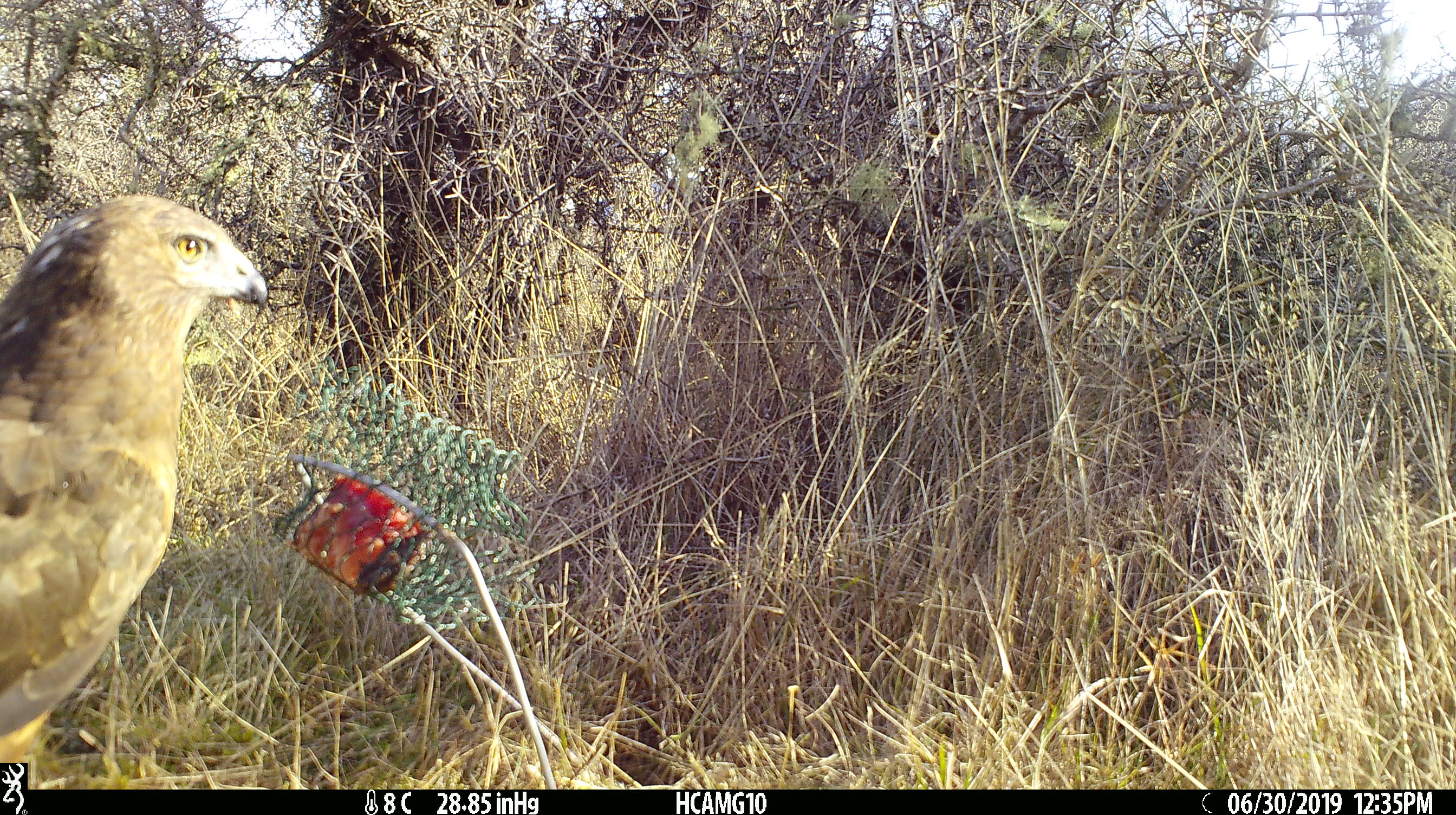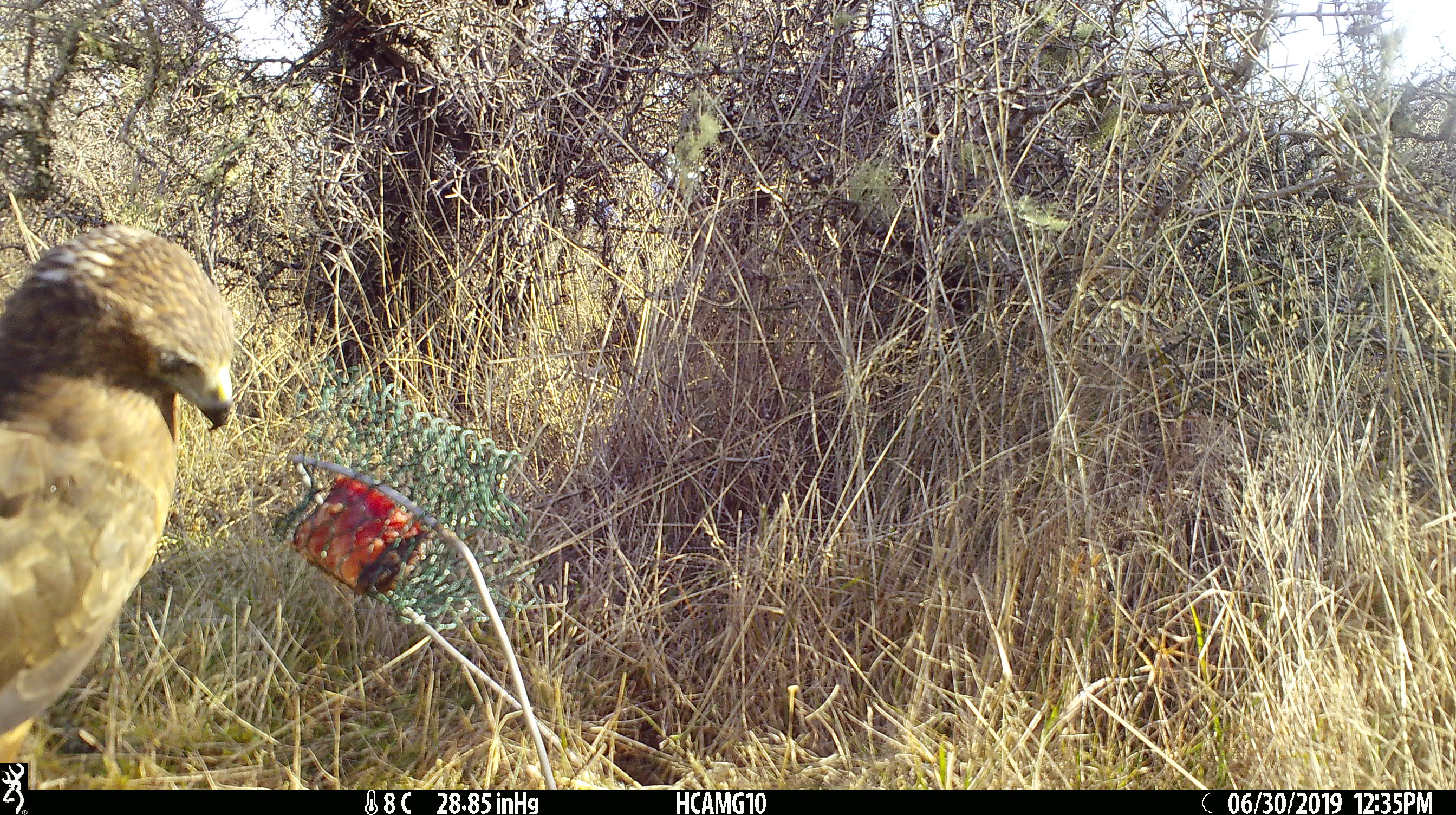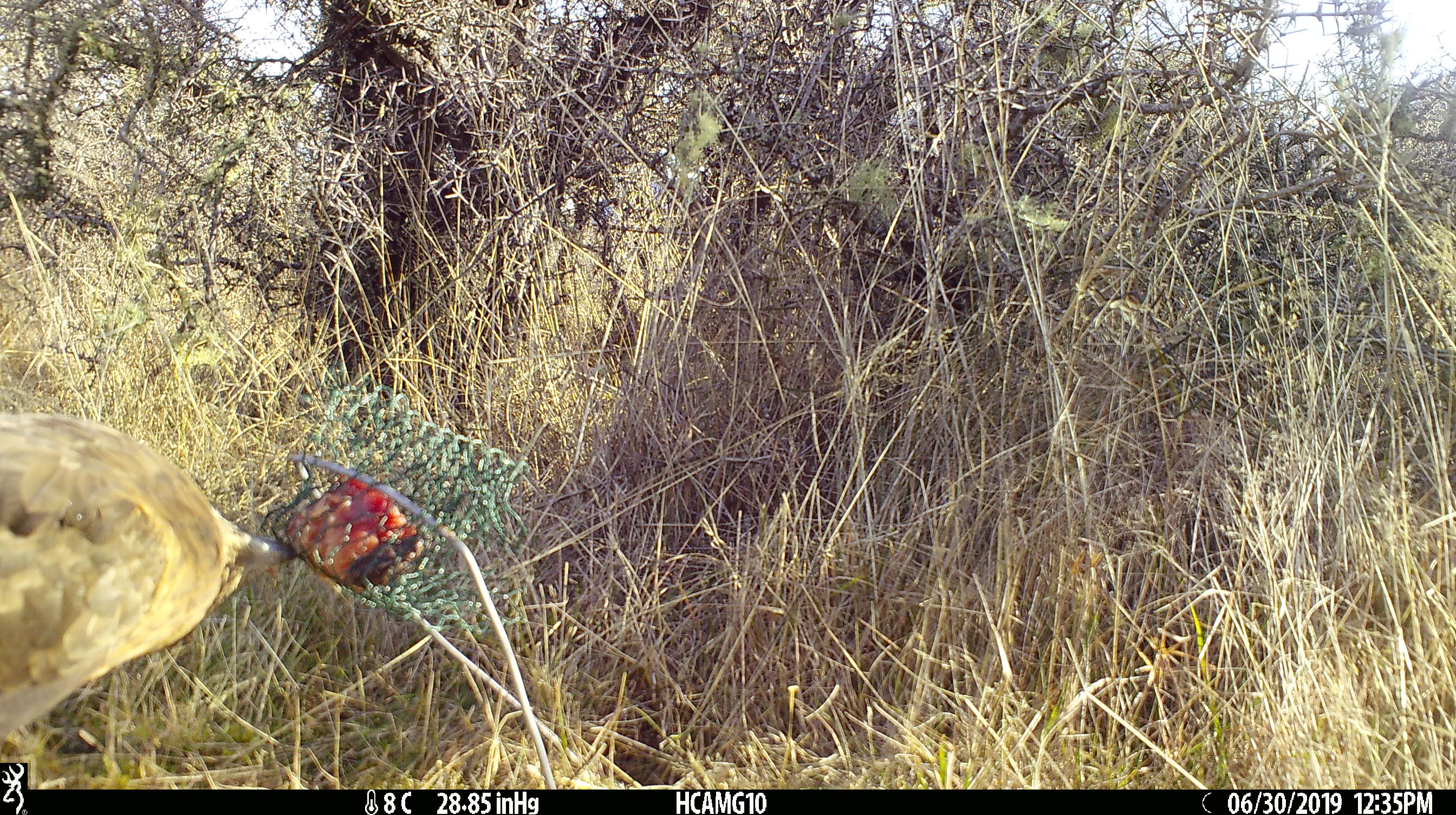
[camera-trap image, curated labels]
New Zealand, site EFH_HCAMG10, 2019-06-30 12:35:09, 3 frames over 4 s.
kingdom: Animalia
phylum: Chordata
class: Aves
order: Accipitriformes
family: Accipitridae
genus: Circus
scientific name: Circus approximans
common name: swamp harrier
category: harrier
Harrier (swamp harrier) (Circus approximans).